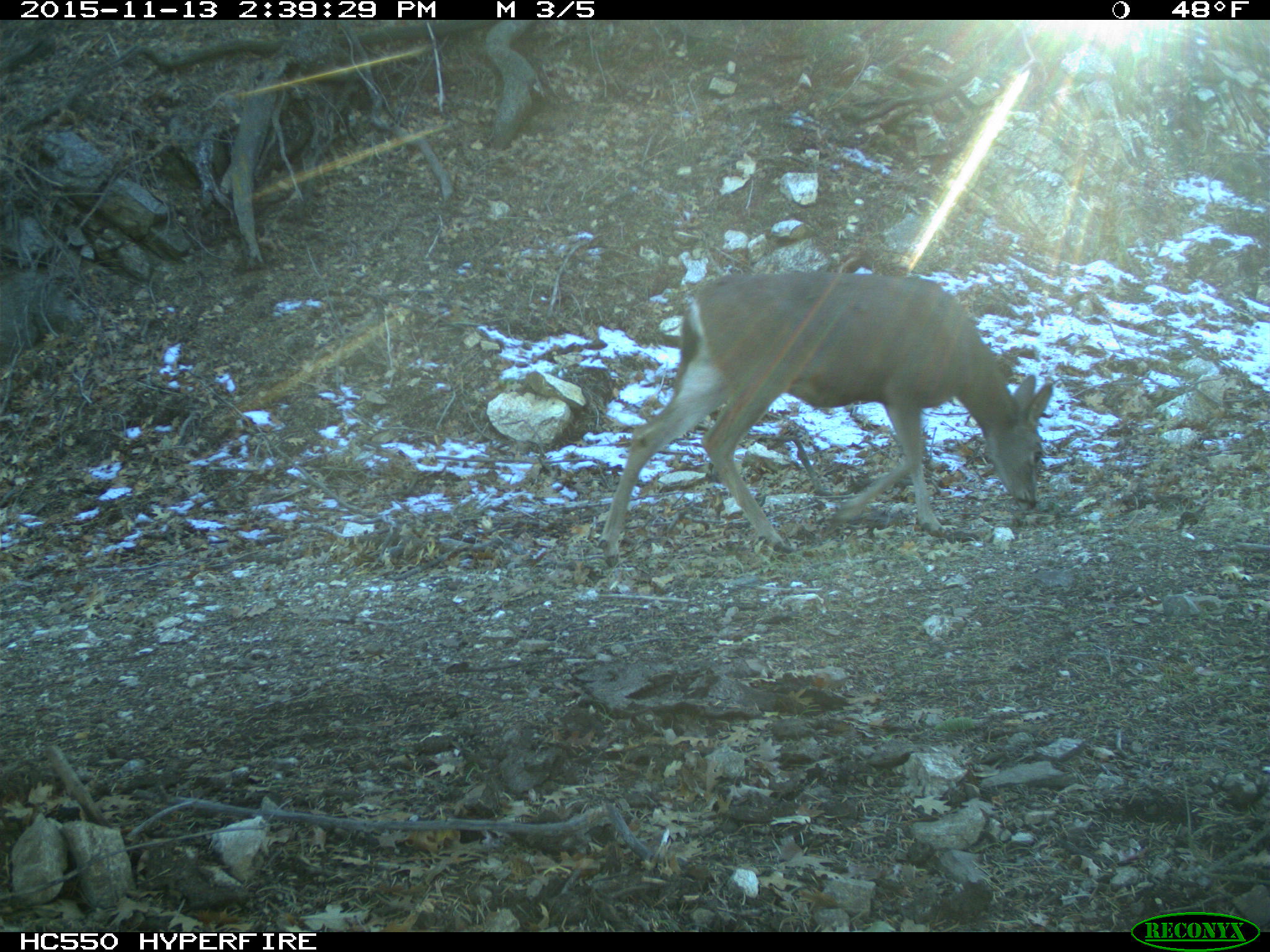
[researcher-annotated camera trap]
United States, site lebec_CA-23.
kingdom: Animalia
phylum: Chordata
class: Mammalia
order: Artiodactyla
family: Cervidae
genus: Odocoileus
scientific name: Odocoileus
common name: deer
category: unidentified deer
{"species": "unidentified deer (deer) (Odocoileus)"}